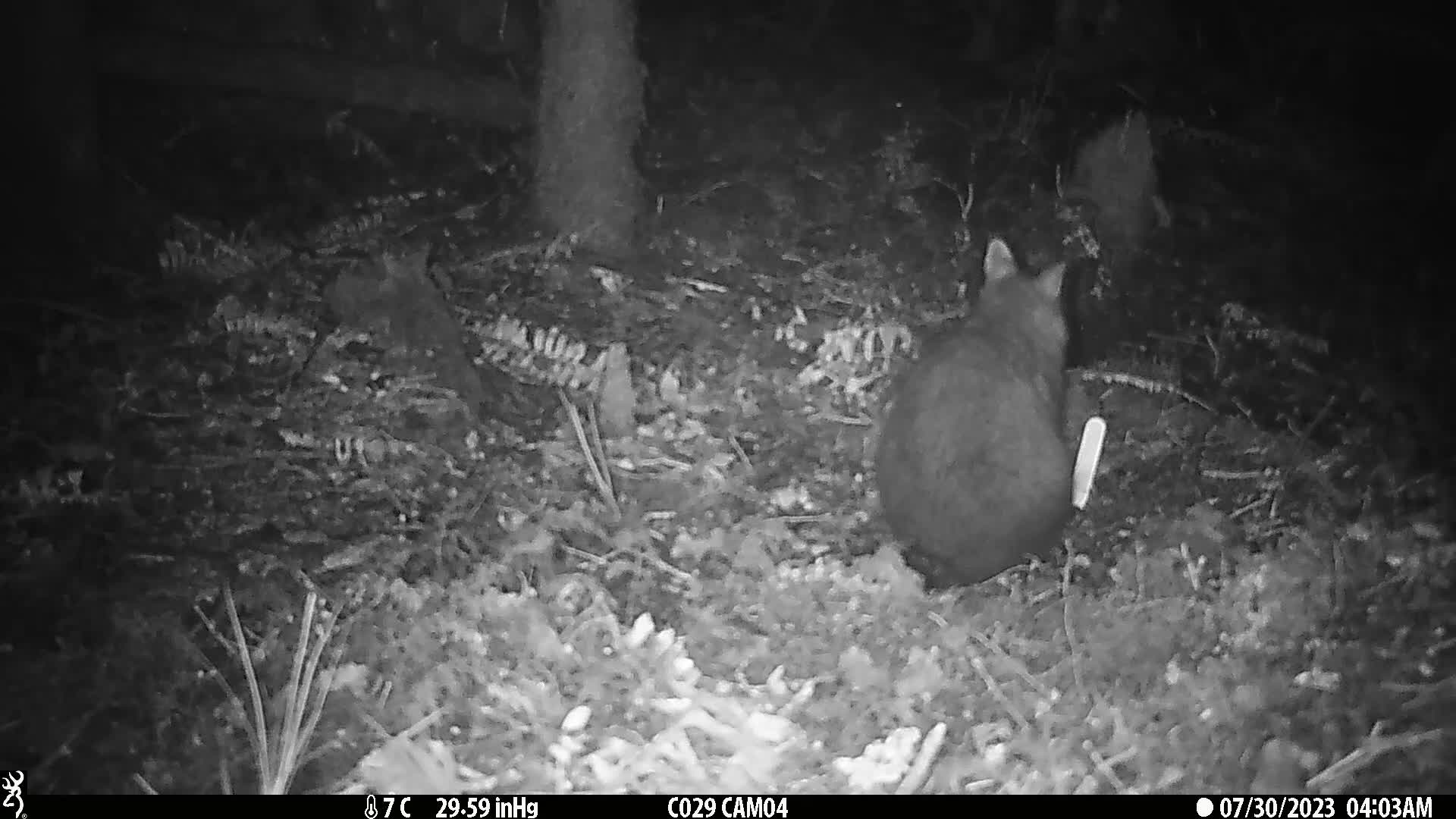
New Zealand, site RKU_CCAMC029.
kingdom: Animalia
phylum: Chordata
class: Mammalia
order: Diprotodontia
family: Phalangeridae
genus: Trichosurus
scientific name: Trichosurus vulpecula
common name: common brushtail possum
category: possum